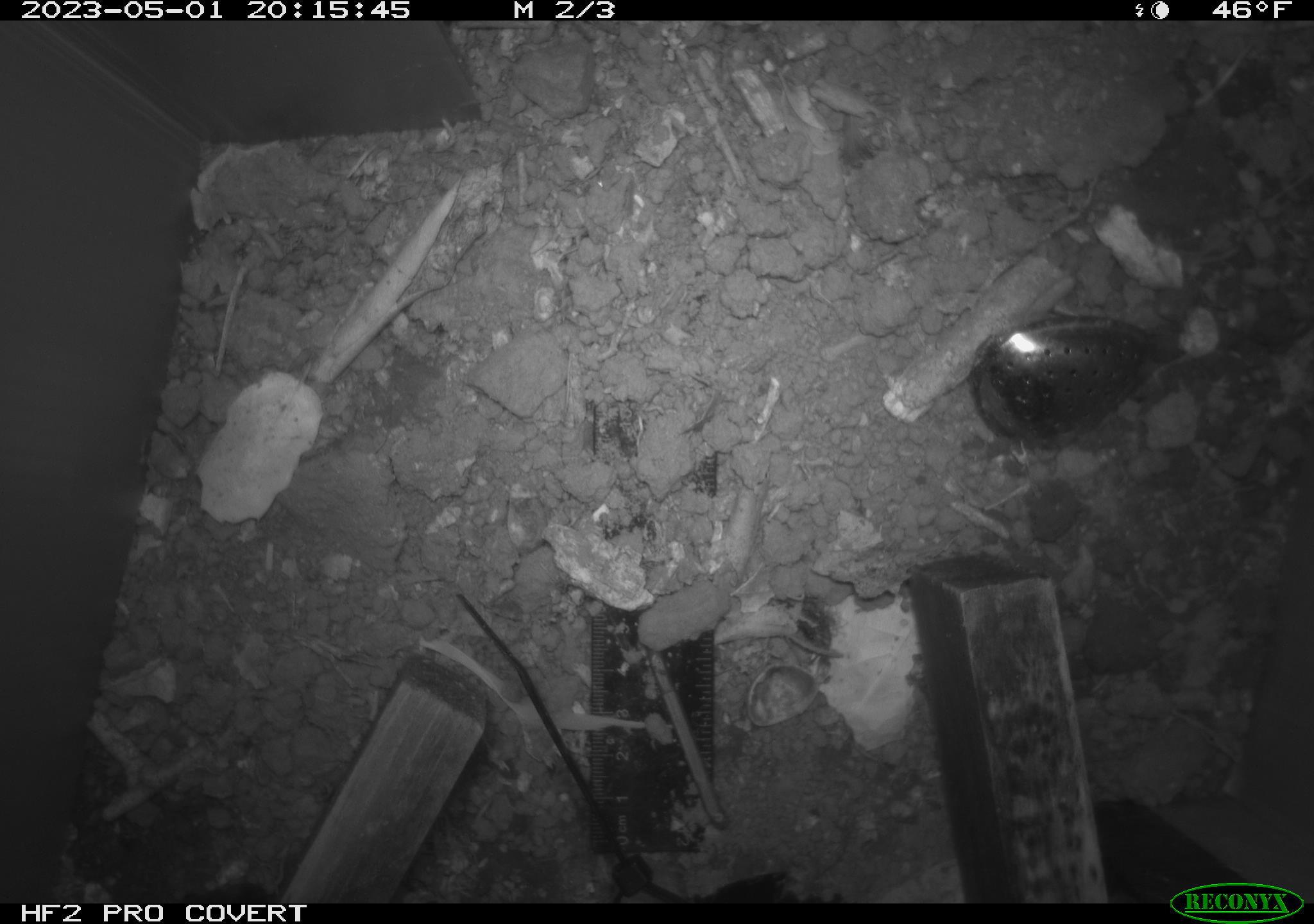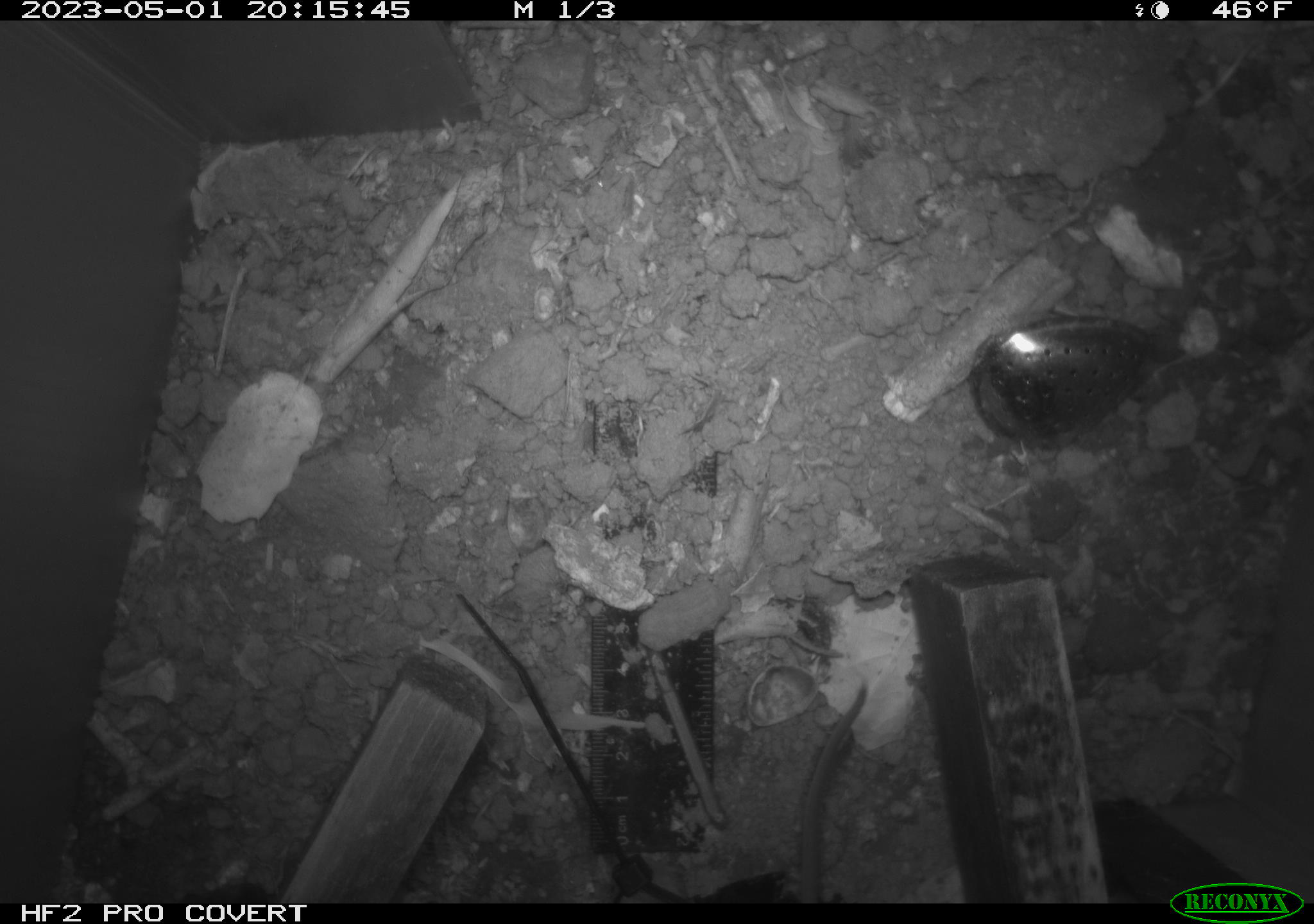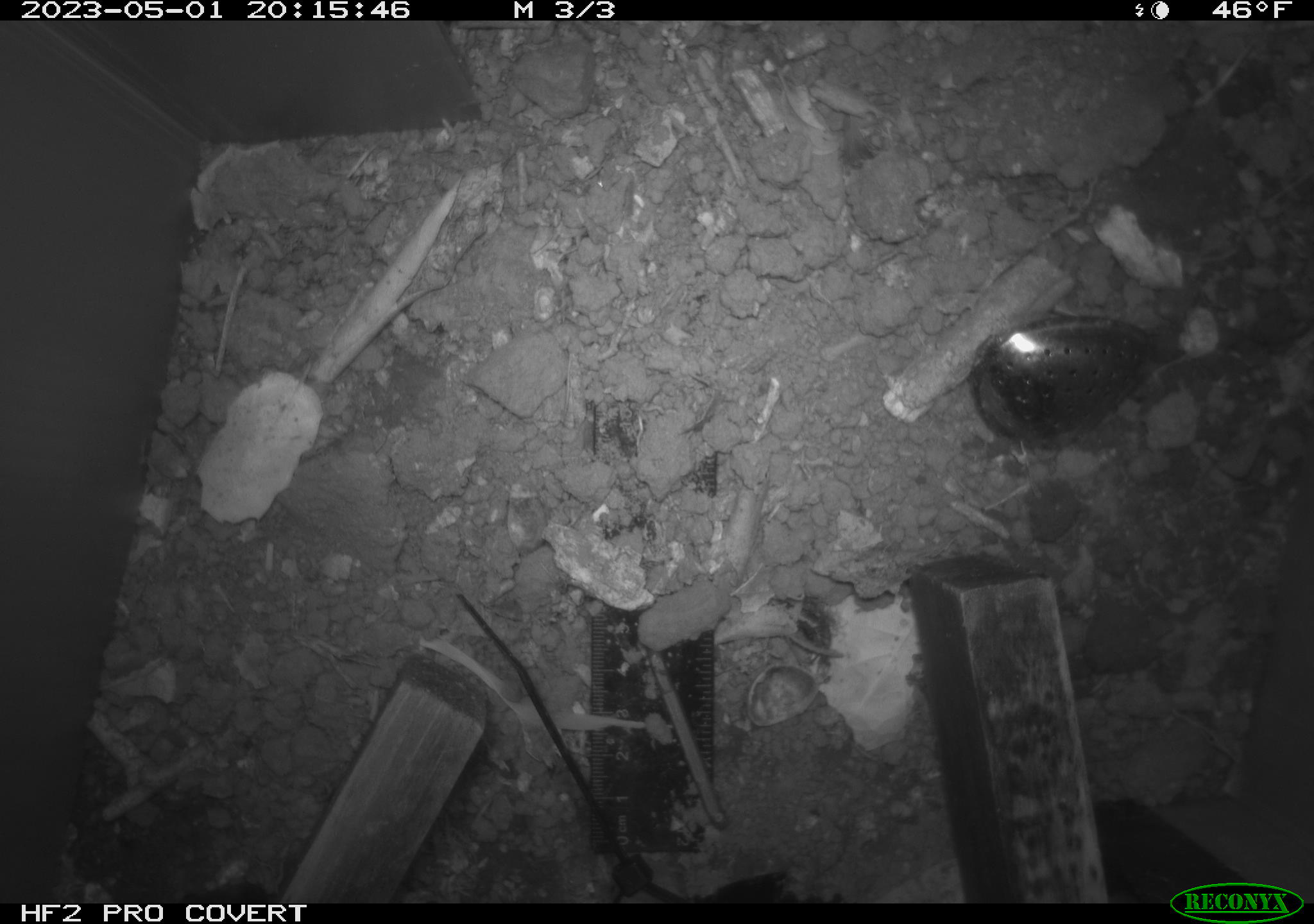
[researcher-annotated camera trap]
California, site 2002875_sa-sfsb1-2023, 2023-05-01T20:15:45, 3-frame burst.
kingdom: Animalia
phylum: Chordata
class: Mammalia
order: Rodentia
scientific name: Rodentia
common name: mouse species